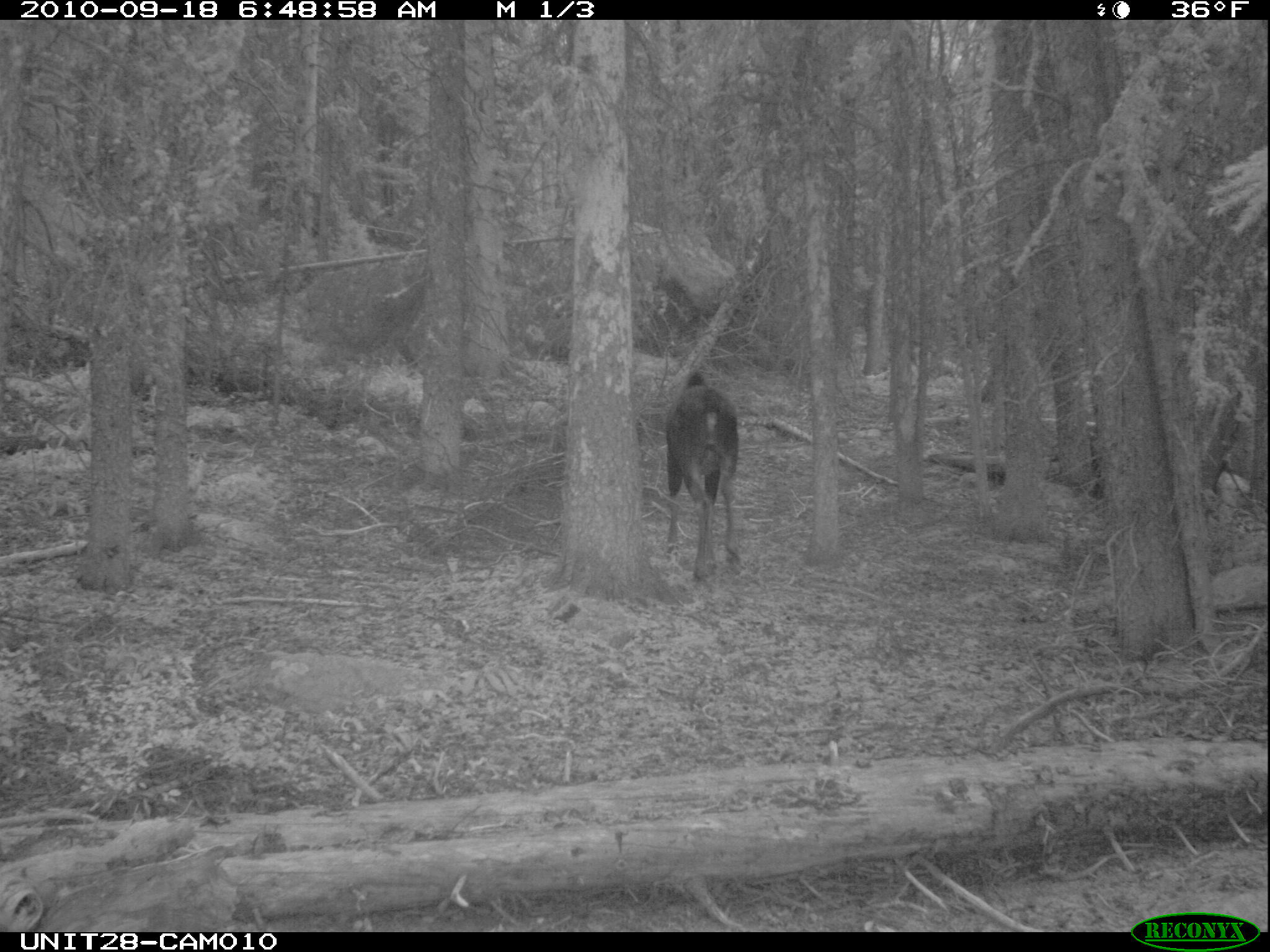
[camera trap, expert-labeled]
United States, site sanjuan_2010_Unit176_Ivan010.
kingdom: Animalia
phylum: Chordata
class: Mammalia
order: Artiodactyla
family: Cervidae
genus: Alces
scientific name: Alces alces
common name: moose